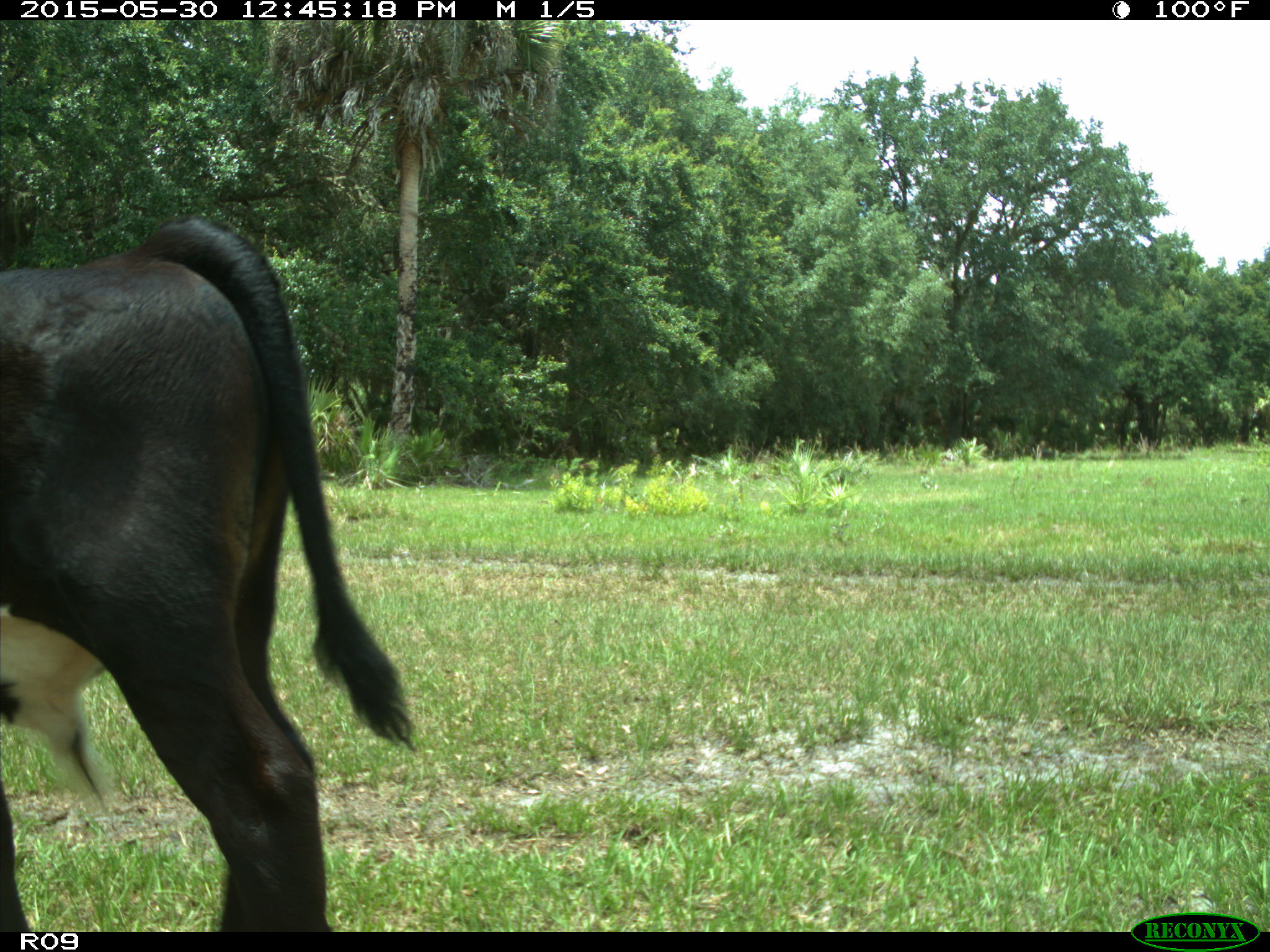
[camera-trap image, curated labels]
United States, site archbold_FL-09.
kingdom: Animalia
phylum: Chordata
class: Mammalia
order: Artiodactyla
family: Bovidae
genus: Bos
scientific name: Bos taurus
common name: domestic cow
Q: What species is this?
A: Bos taurus (domestic cow).